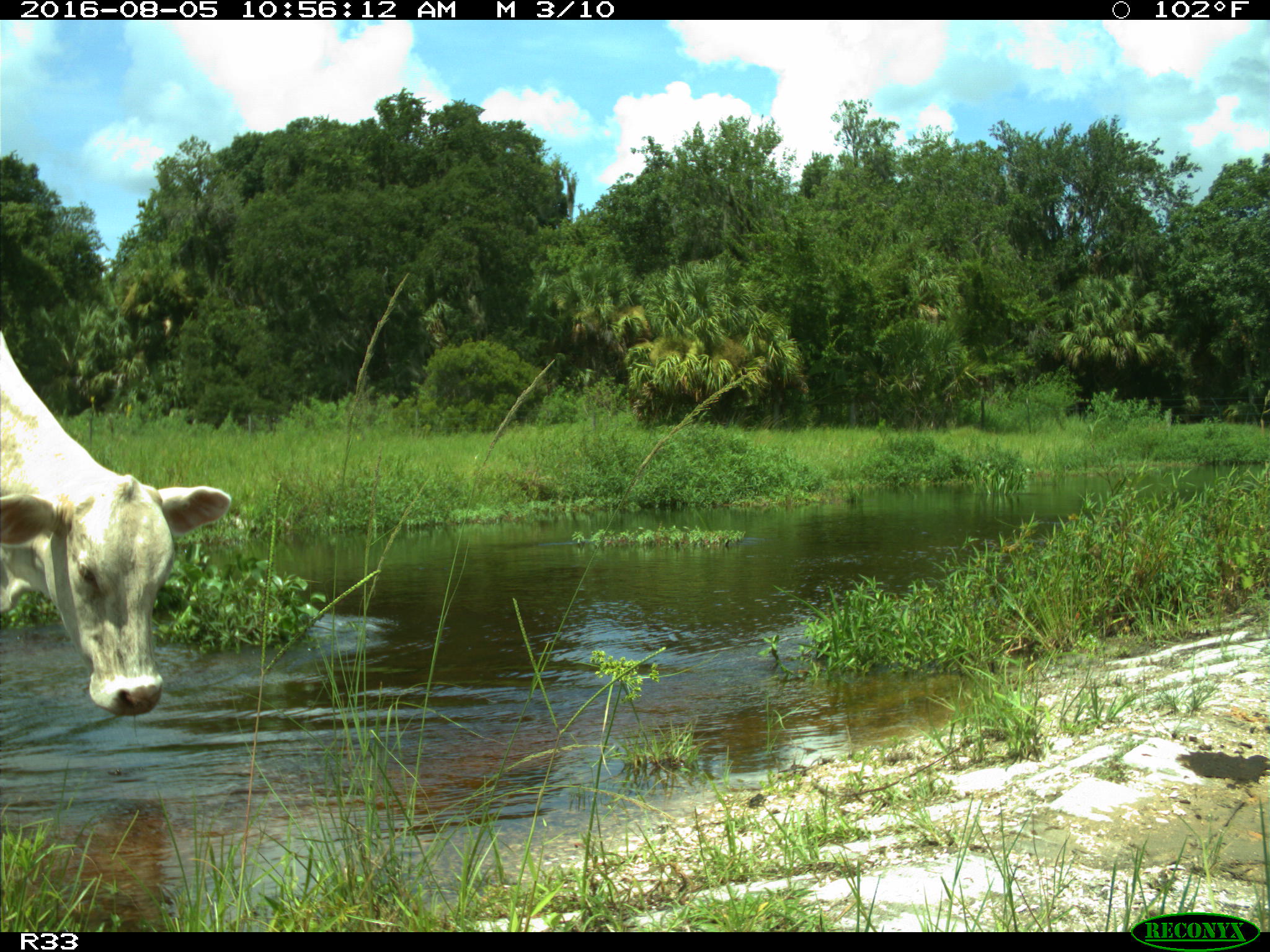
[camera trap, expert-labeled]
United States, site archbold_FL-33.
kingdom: Animalia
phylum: Chordata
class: Mammalia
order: Artiodactyla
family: Bovidae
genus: Bos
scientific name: Bos taurus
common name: domestic cow